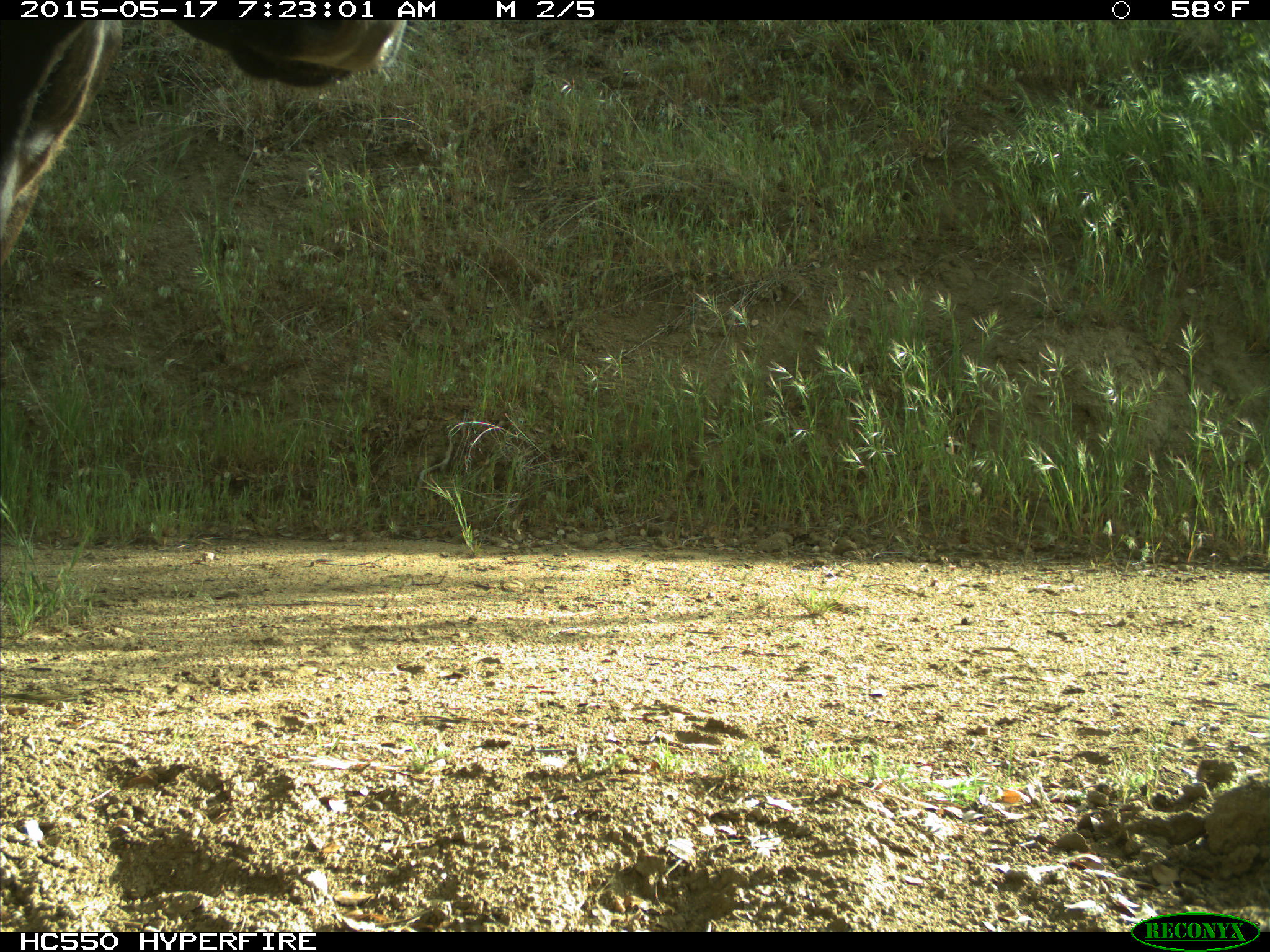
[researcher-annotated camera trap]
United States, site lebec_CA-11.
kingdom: Animalia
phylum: Chordata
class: Mammalia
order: Artiodactyla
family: Bovidae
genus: Bos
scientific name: Bos taurus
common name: domestic cow